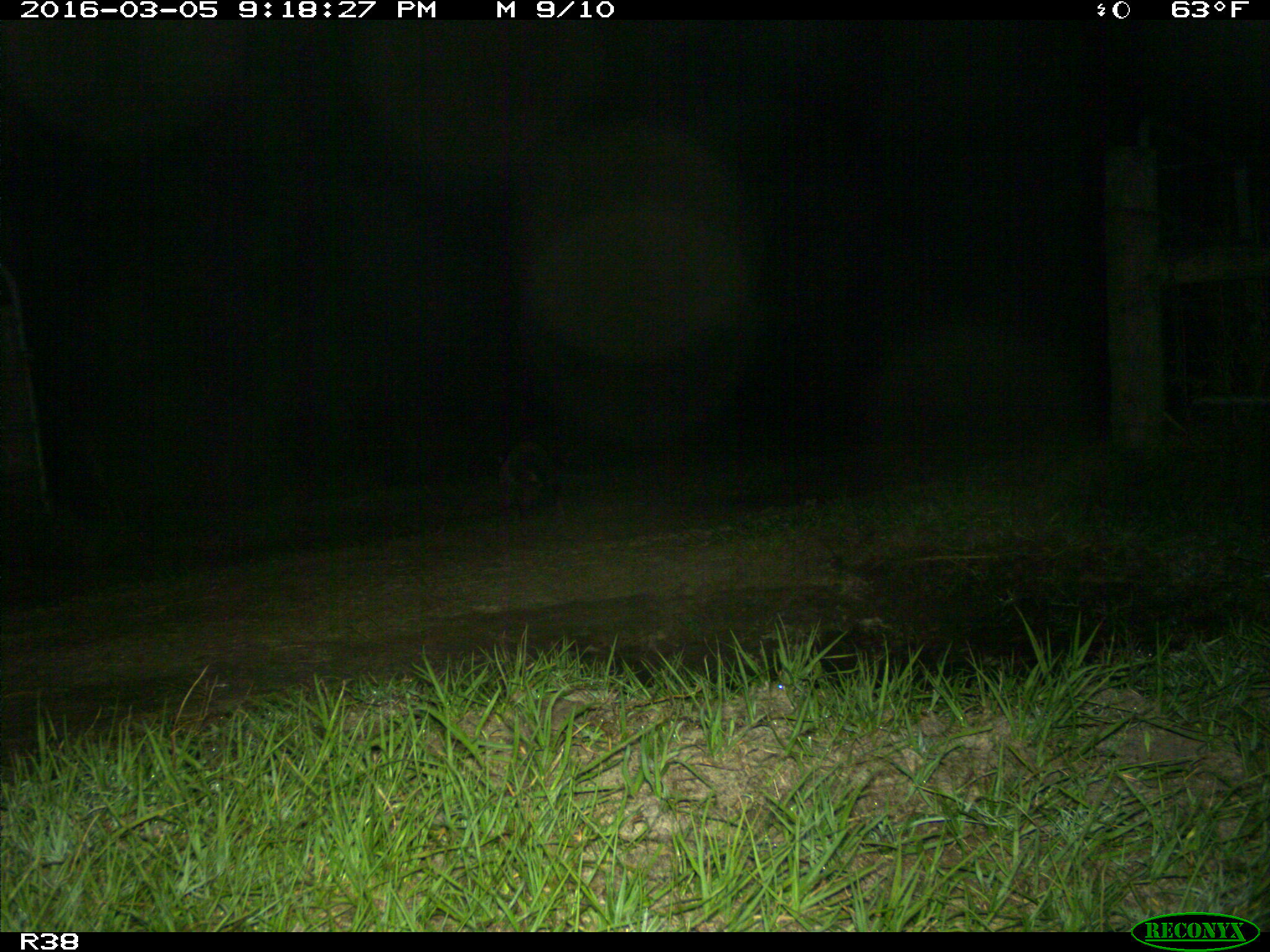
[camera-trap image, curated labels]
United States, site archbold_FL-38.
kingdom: Animalia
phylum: Chordata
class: Mammalia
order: Carnivora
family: Procyonidae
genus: Procyon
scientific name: Procyon lotor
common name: common raccoon